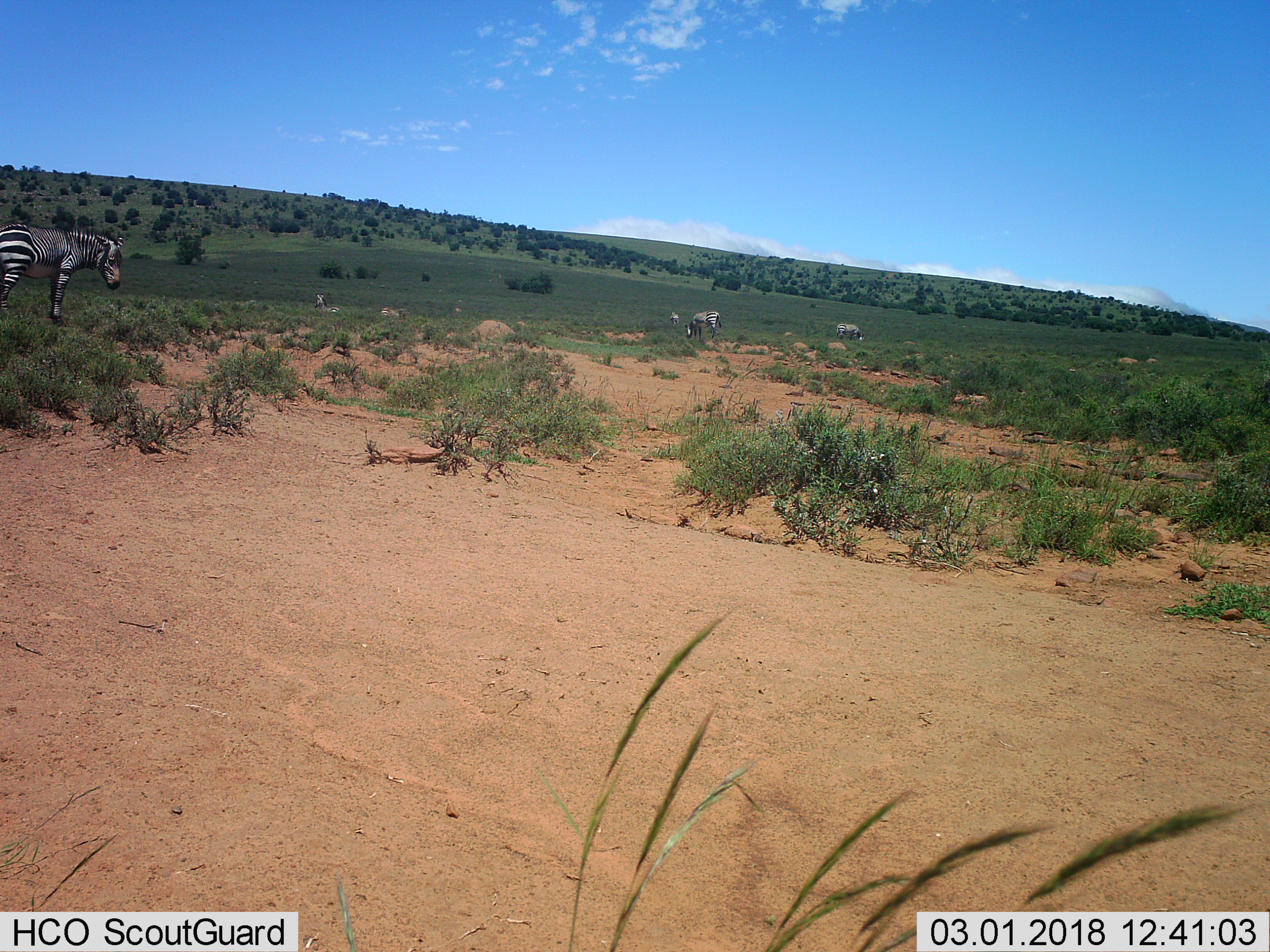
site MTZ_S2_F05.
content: unidentified animal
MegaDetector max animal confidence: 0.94